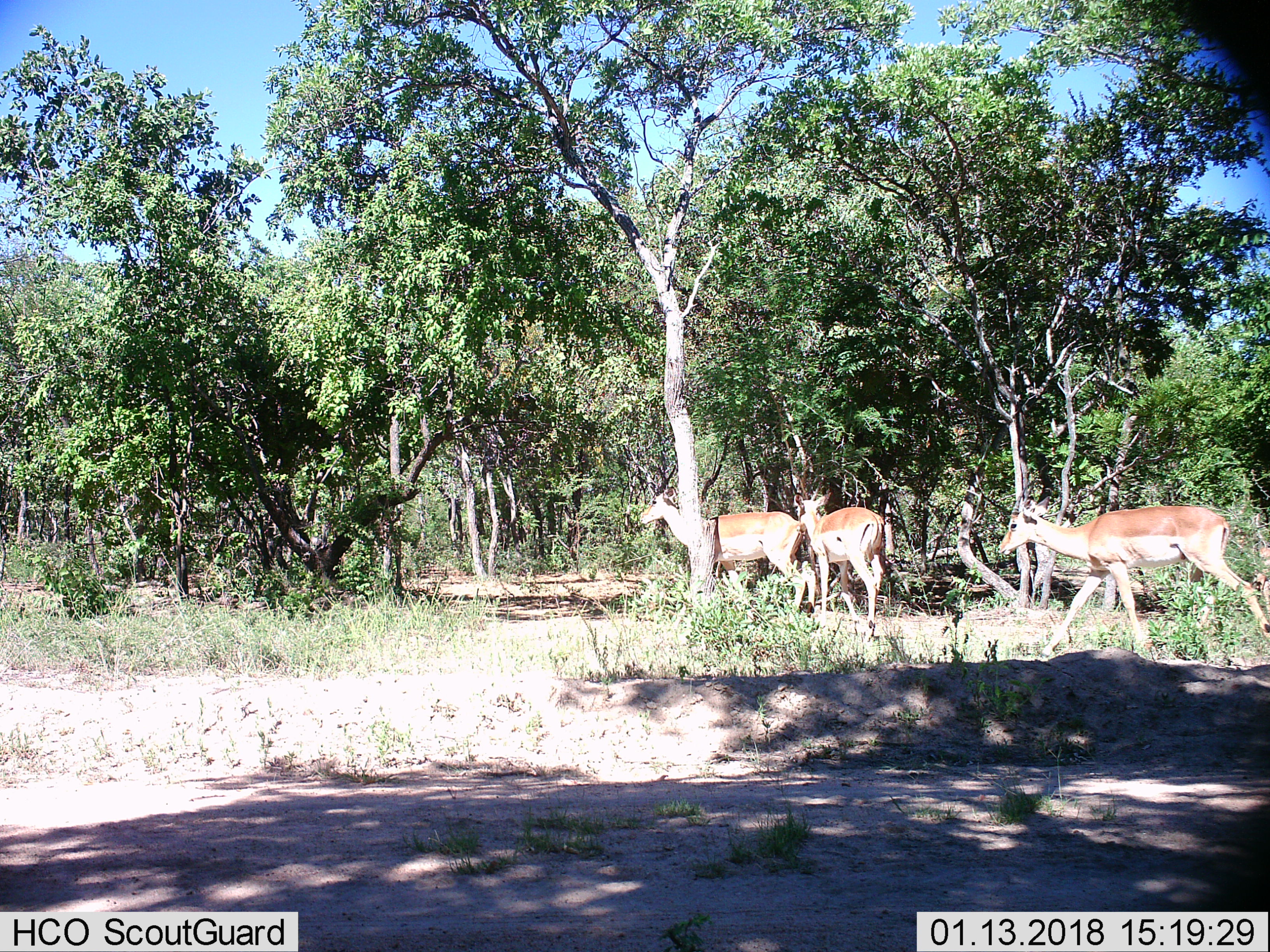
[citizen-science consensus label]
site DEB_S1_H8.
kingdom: Animalia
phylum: Chordata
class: Mammalia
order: Artiodactyla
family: Bovidae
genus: Aepyceros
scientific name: Aepyceros melampus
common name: impala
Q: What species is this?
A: Impala (Aepyceros melampus).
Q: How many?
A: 3.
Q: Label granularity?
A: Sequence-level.